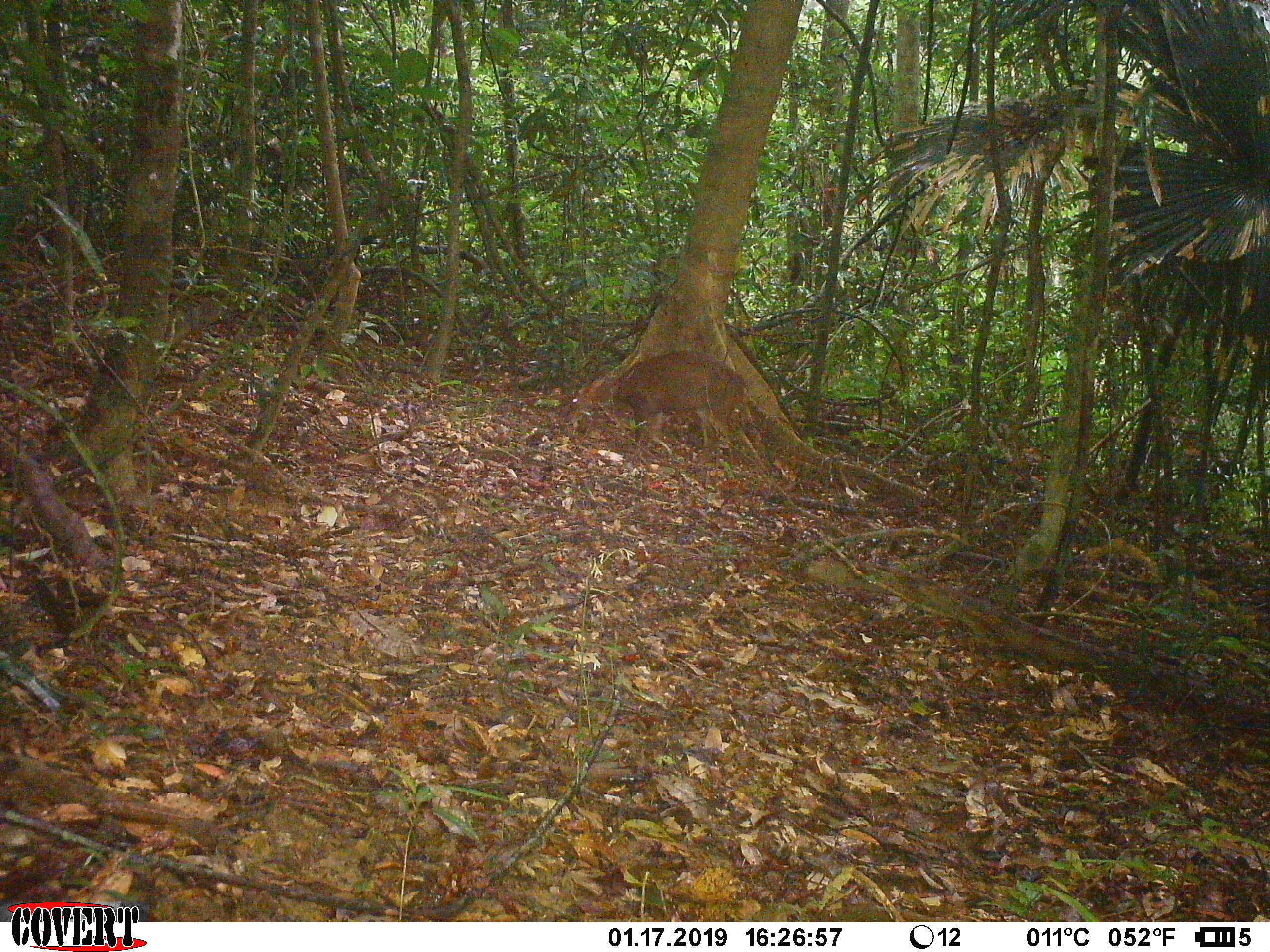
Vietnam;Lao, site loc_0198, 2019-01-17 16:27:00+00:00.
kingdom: Animalia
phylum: Chordata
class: Mammalia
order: Artiodactyla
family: Cervidae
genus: Muntiacus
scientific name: Muntiacus vuquangensis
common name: large-antlered muntjac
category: large antlered muntjac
Large antlered muntjac (large-antlered muntjac) (Muntiacus vuquangensis). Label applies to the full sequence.